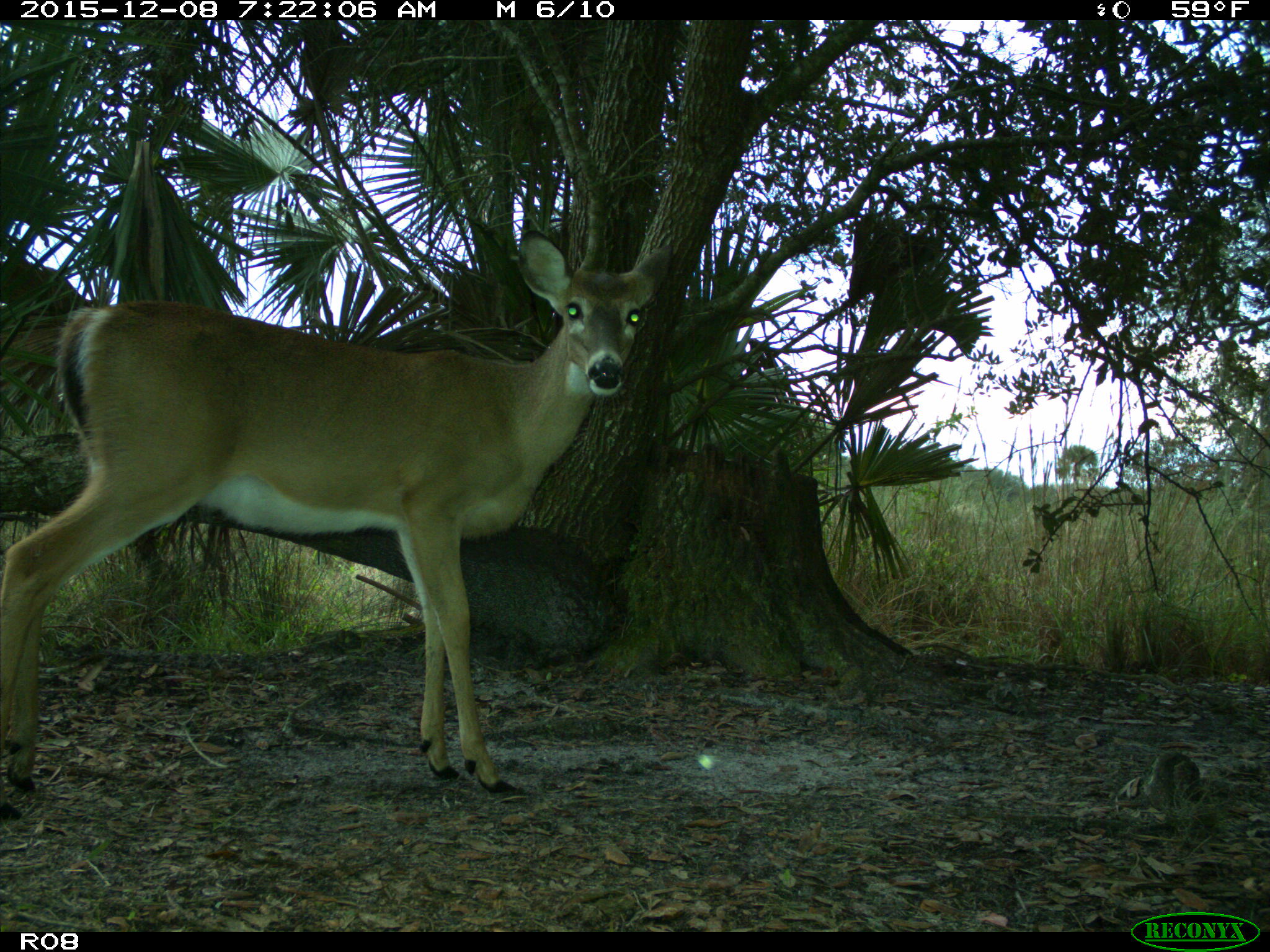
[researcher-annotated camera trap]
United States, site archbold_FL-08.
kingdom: Animalia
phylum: Chordata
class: Mammalia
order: Artiodactyla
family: Cervidae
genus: Odocoileus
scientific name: Odocoileus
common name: deer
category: unidentified deer